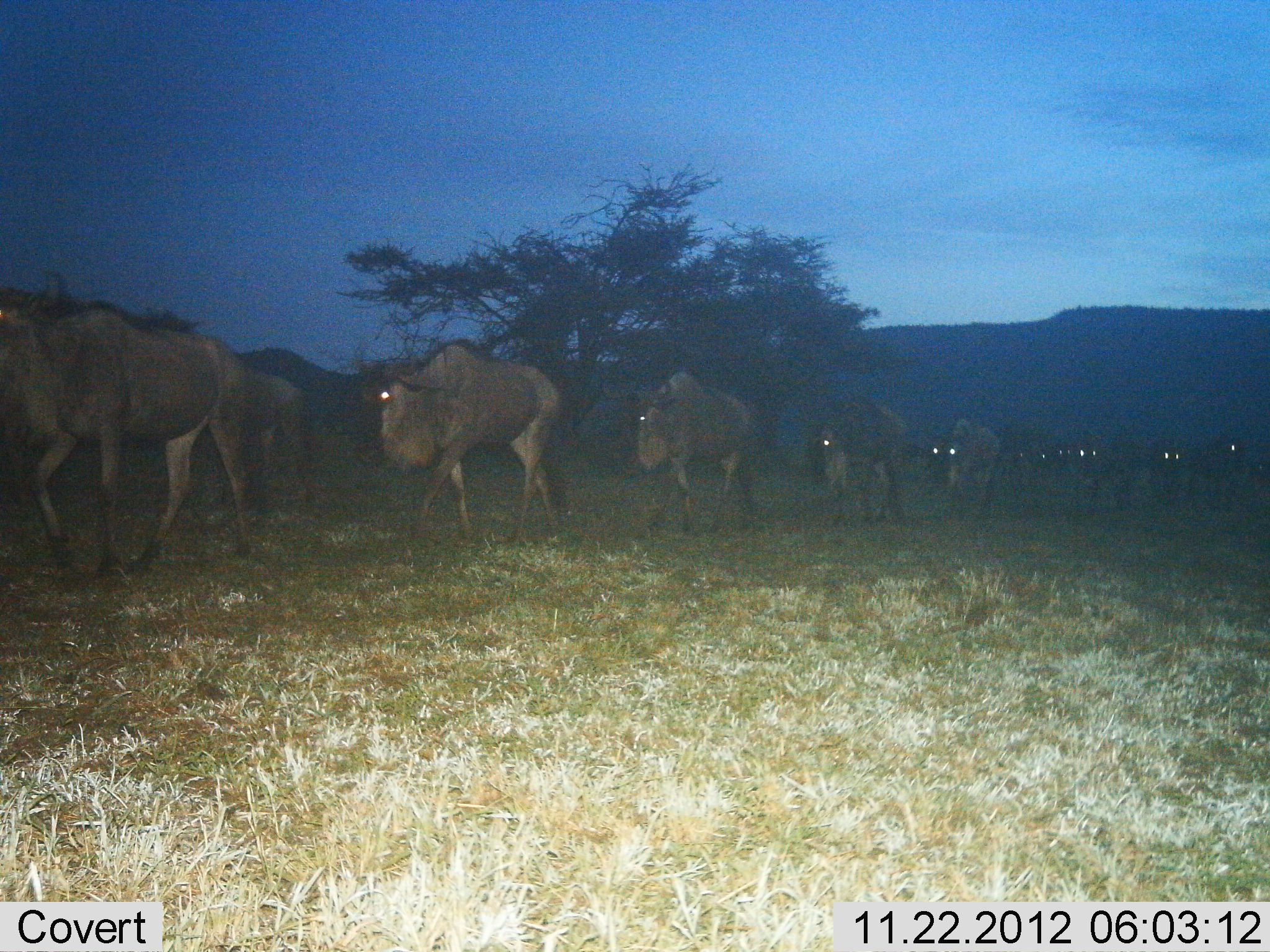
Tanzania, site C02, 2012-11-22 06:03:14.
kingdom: Animalia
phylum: Chordata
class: Mammalia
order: Artiodactyla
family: Bovidae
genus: Connochaetes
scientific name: Connochaetes taurinus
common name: blue wildebeest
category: wildebeest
Wildebeest (blue wildebeest) (Connochaetes taurinus), count 11-50. Behavior (volunteer vote fractions): standing 5%, resting 0%, moving 100%, interacting 0%. Young present (vote fraction): 3%. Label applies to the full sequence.